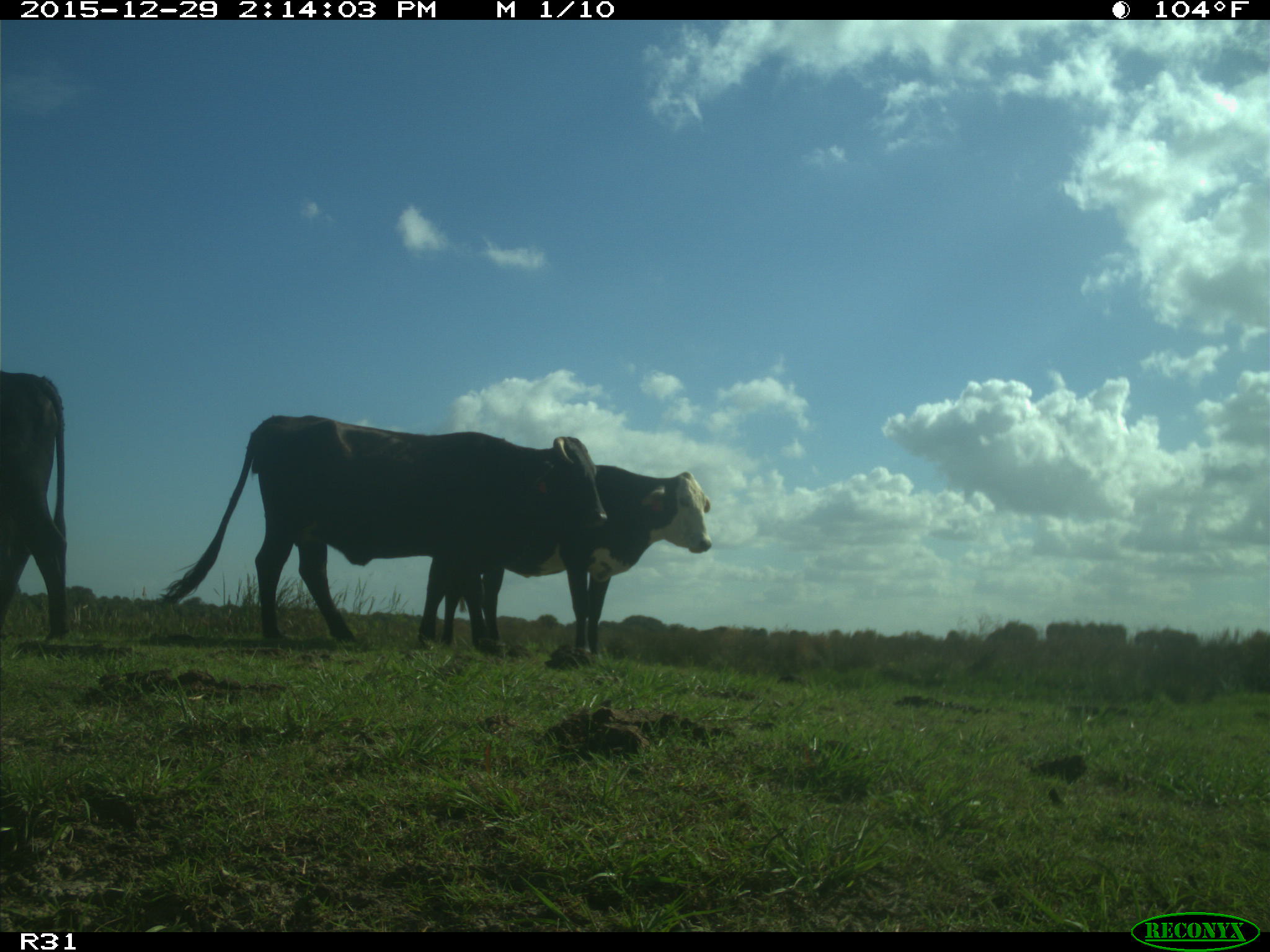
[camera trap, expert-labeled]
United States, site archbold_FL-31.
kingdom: Animalia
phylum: Chordata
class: Mammalia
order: Artiodactyla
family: Bovidae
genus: Bos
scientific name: Bos taurus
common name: domestic cow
Bos taurus (domestic cow).